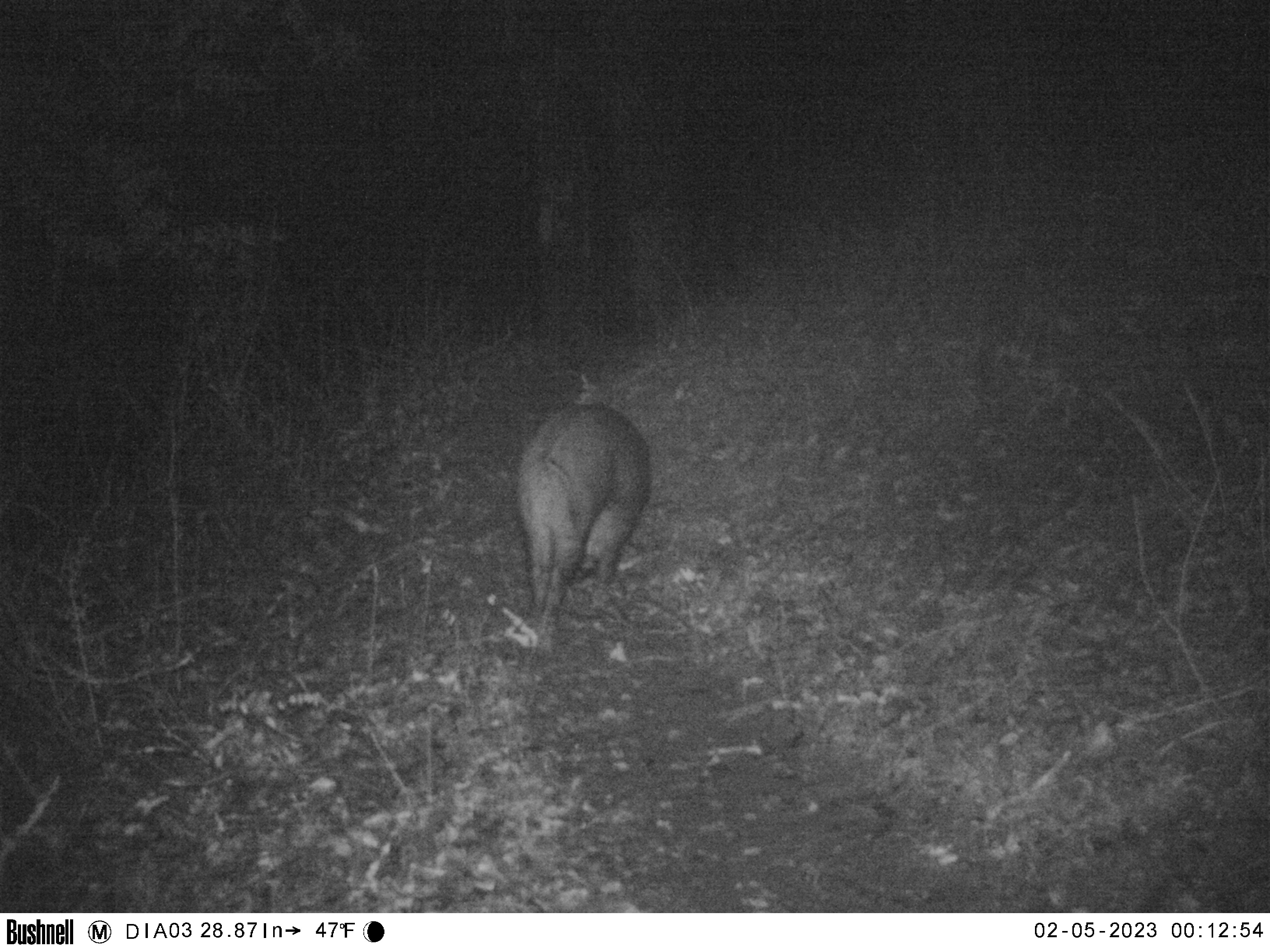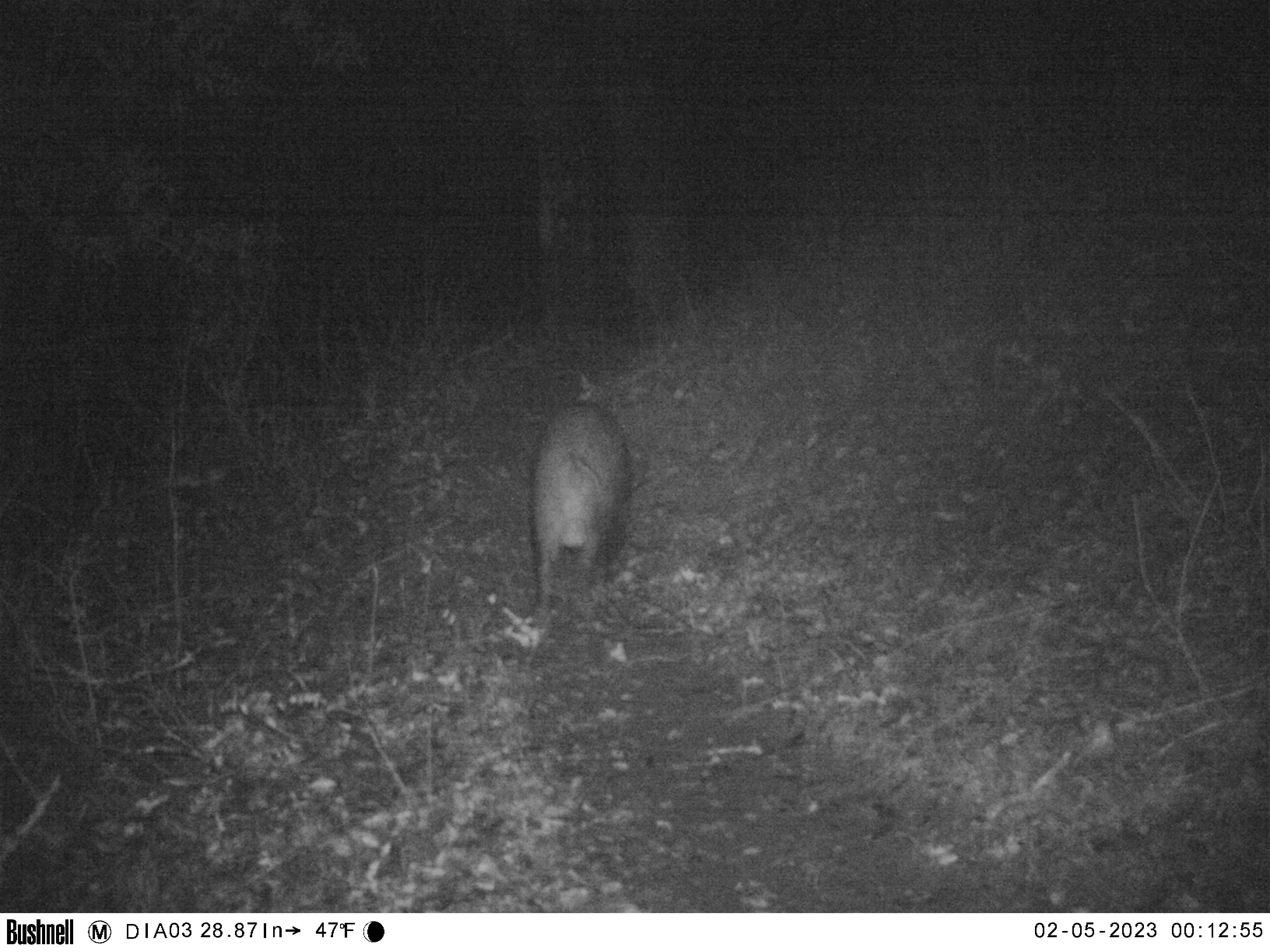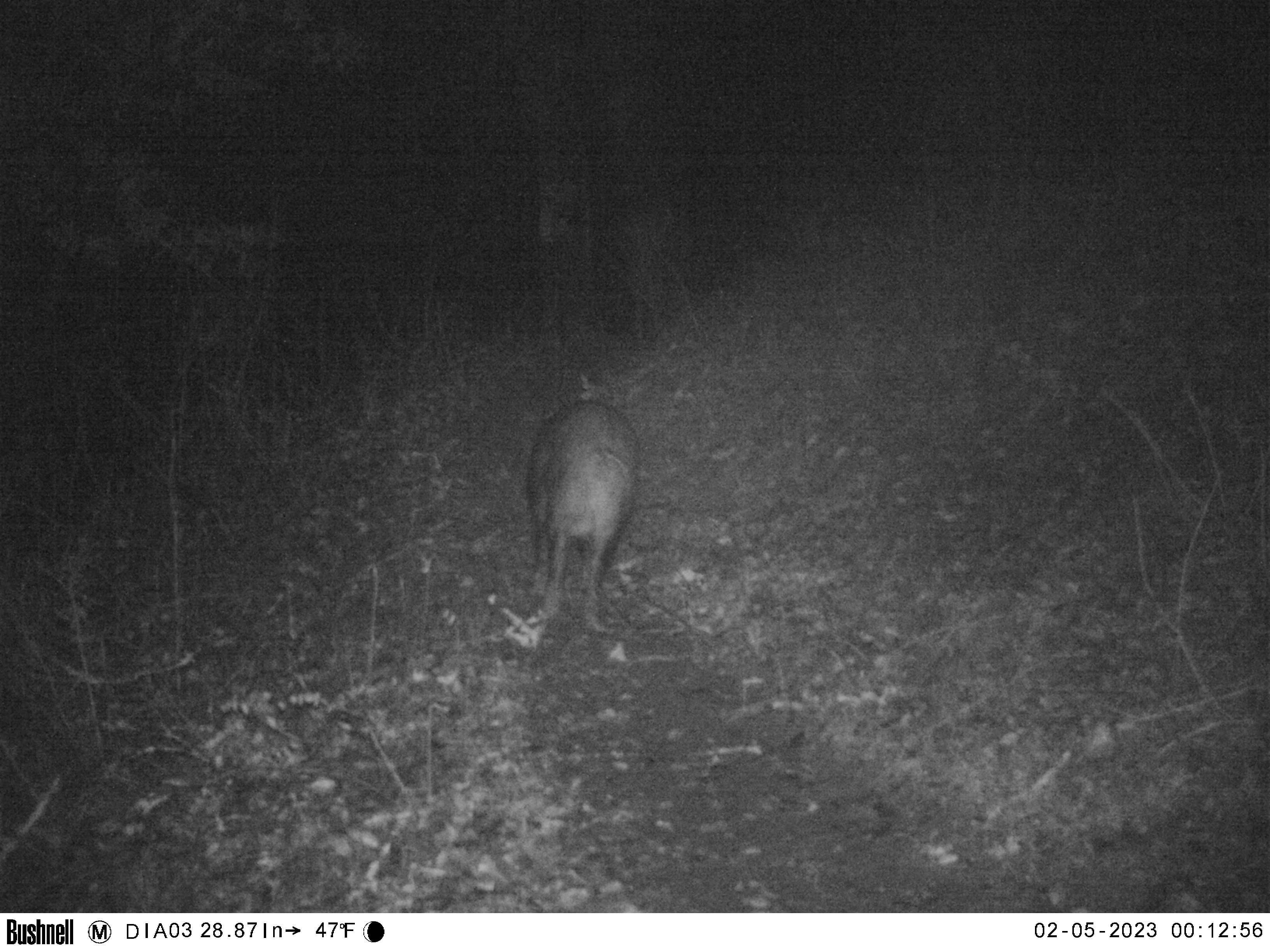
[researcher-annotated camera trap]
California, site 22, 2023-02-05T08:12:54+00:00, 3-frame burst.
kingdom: Animalia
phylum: Chordata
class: Mammalia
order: Artiodactyla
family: Suidae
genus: Sus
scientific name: Sus scrofa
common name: wild boar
Wild boar (Sus scrofa).